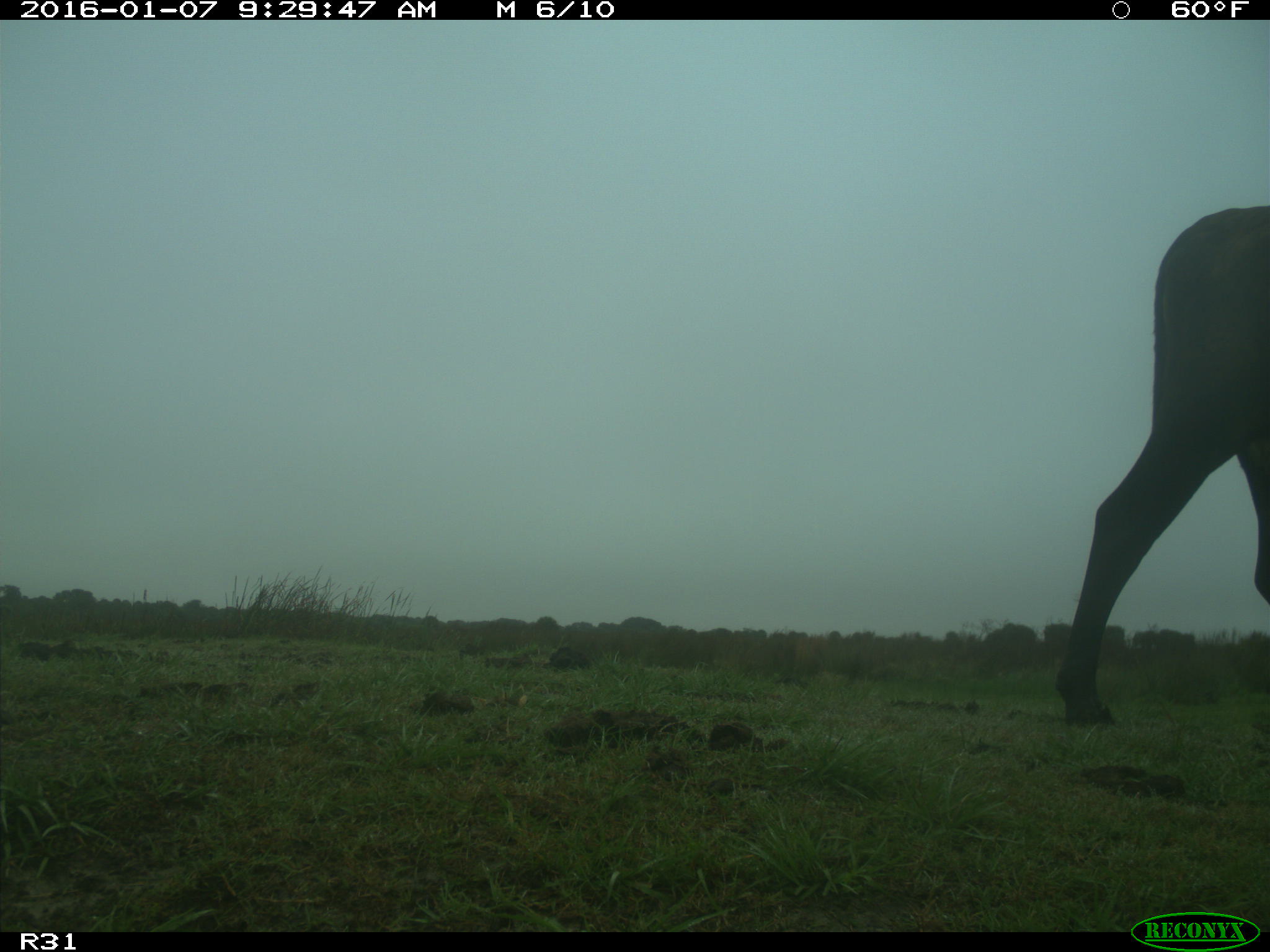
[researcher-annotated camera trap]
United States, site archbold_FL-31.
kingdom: Animalia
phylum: Chordata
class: Mammalia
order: Artiodactyla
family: Bovidae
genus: Bos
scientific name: Bos taurus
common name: domestic cow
Bos taurus (domestic cow).